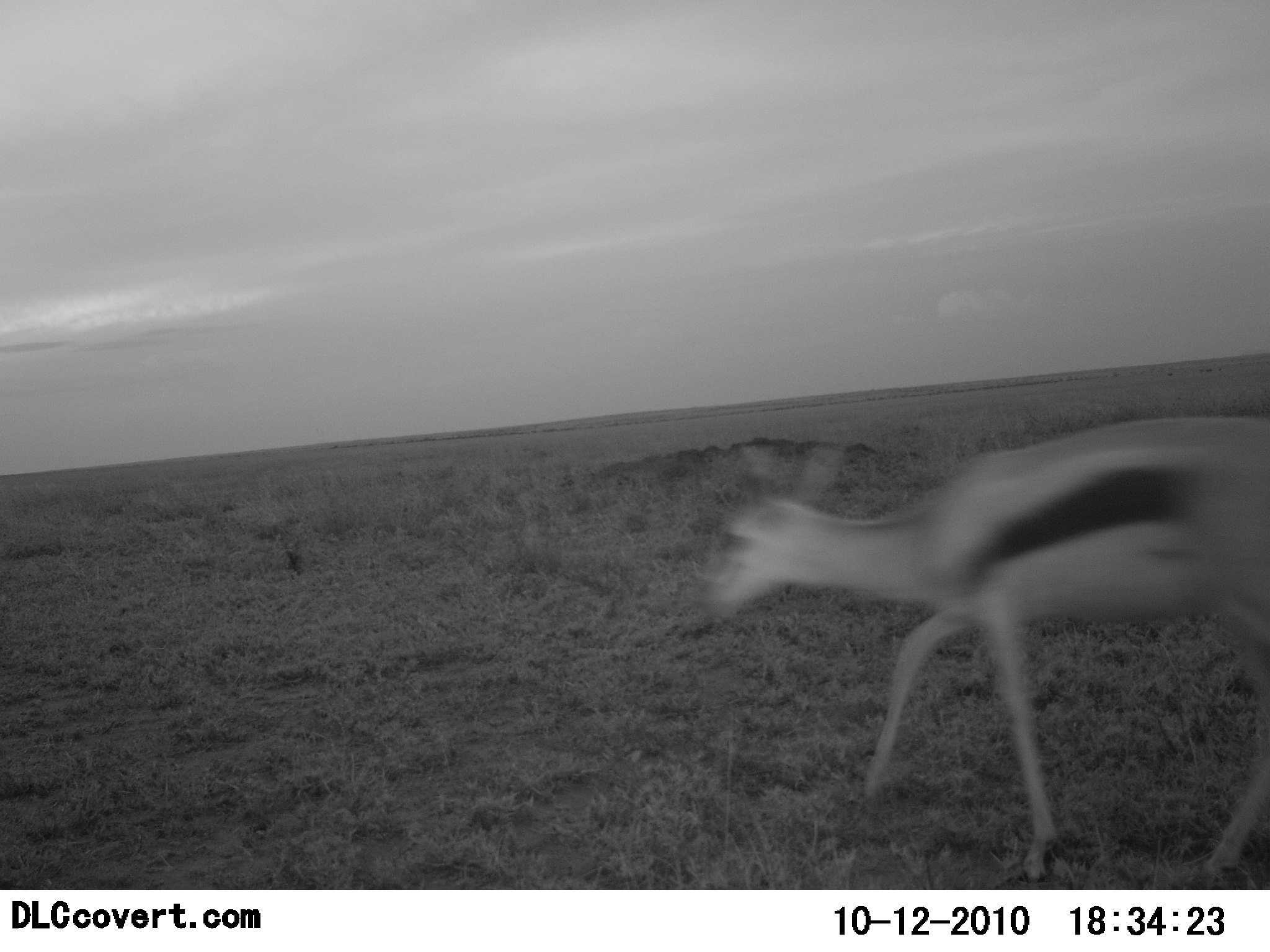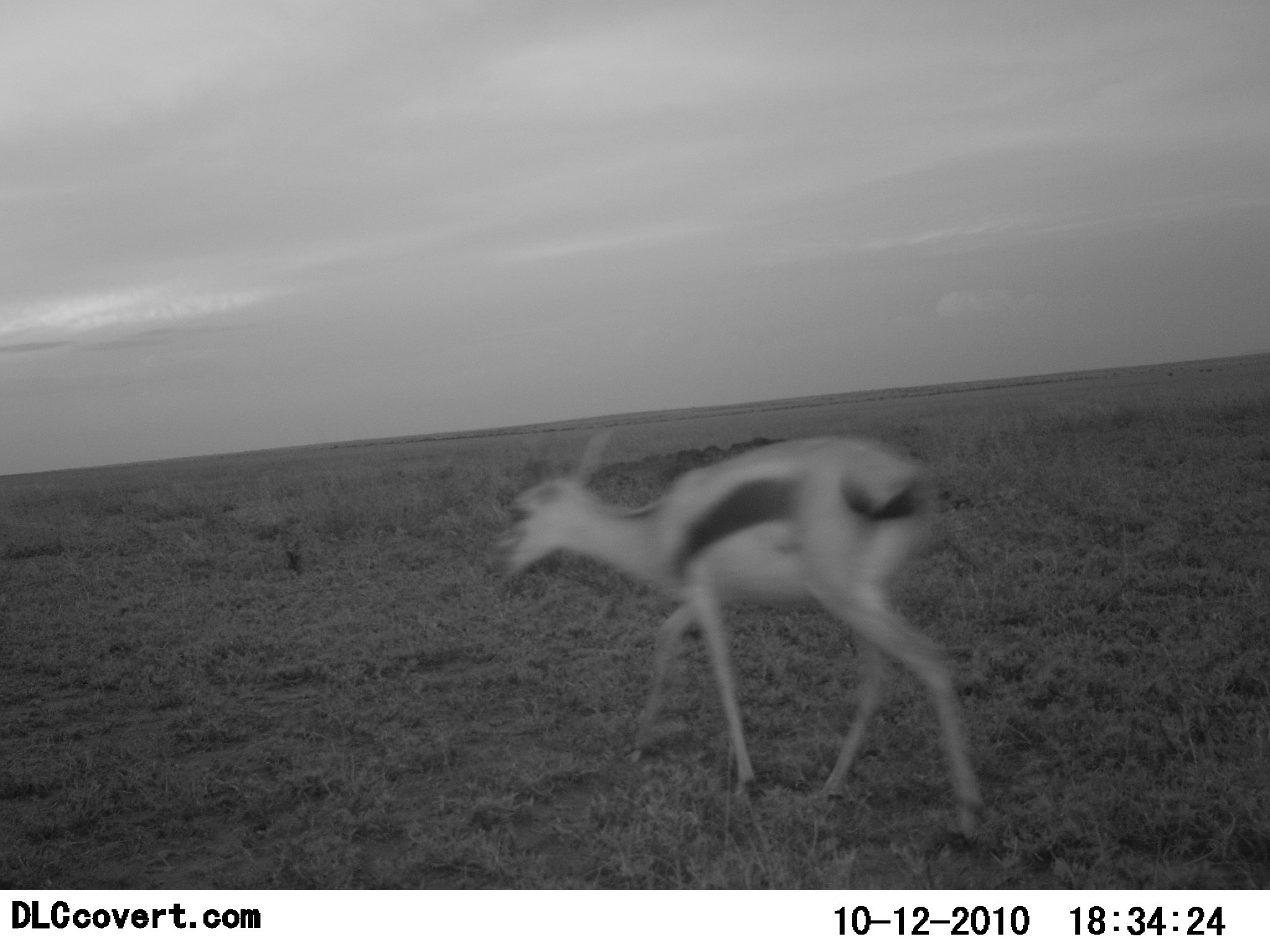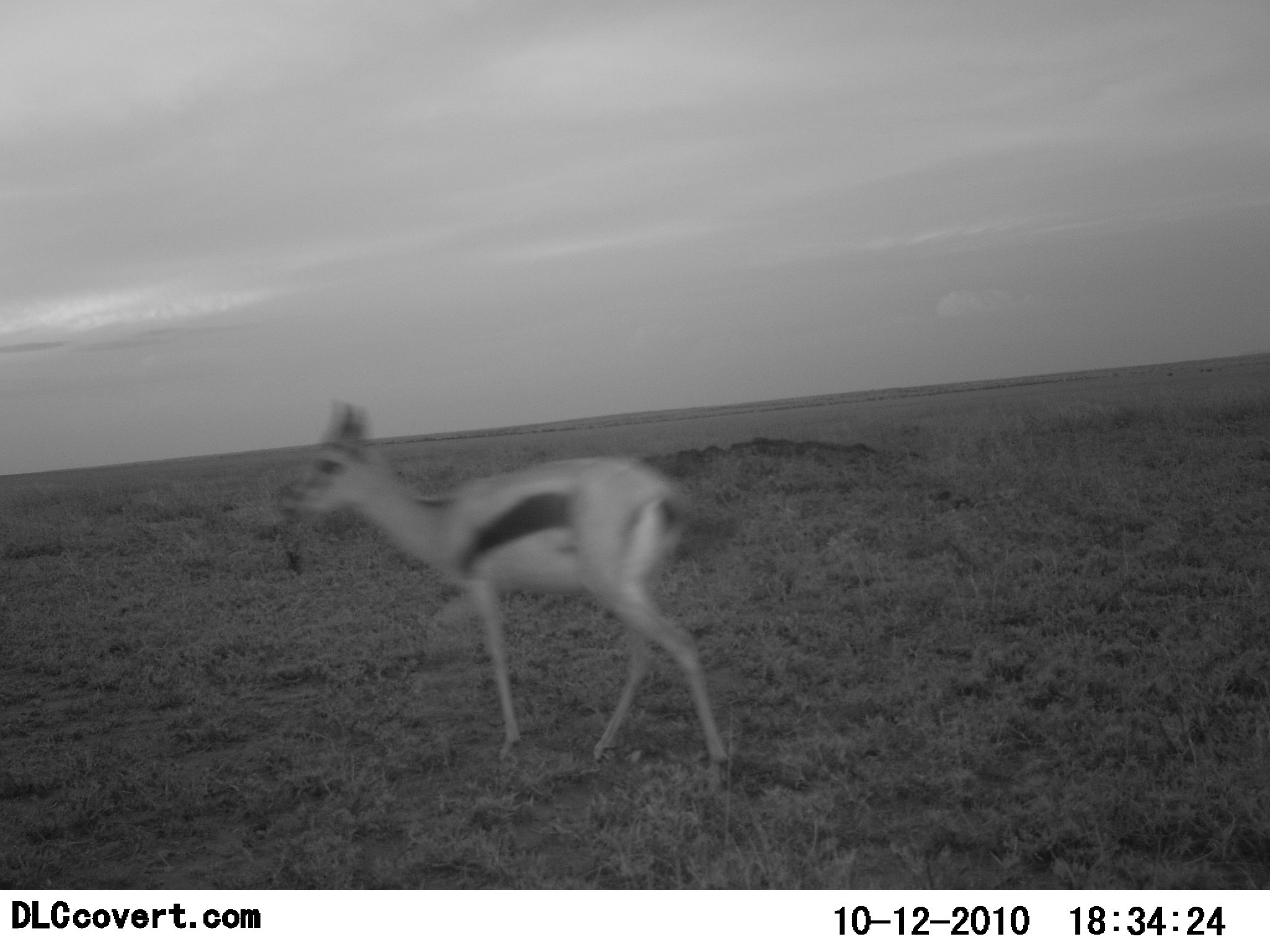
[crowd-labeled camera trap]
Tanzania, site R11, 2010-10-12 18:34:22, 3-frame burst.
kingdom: Animalia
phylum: Chordata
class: Mammalia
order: Artiodactyla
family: Bovidae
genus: Eudorcas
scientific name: Eudorcas thomsonii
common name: thomson's gazelle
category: gazellethomsons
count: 1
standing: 7%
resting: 0%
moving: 100%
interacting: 0%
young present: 0%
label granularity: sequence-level